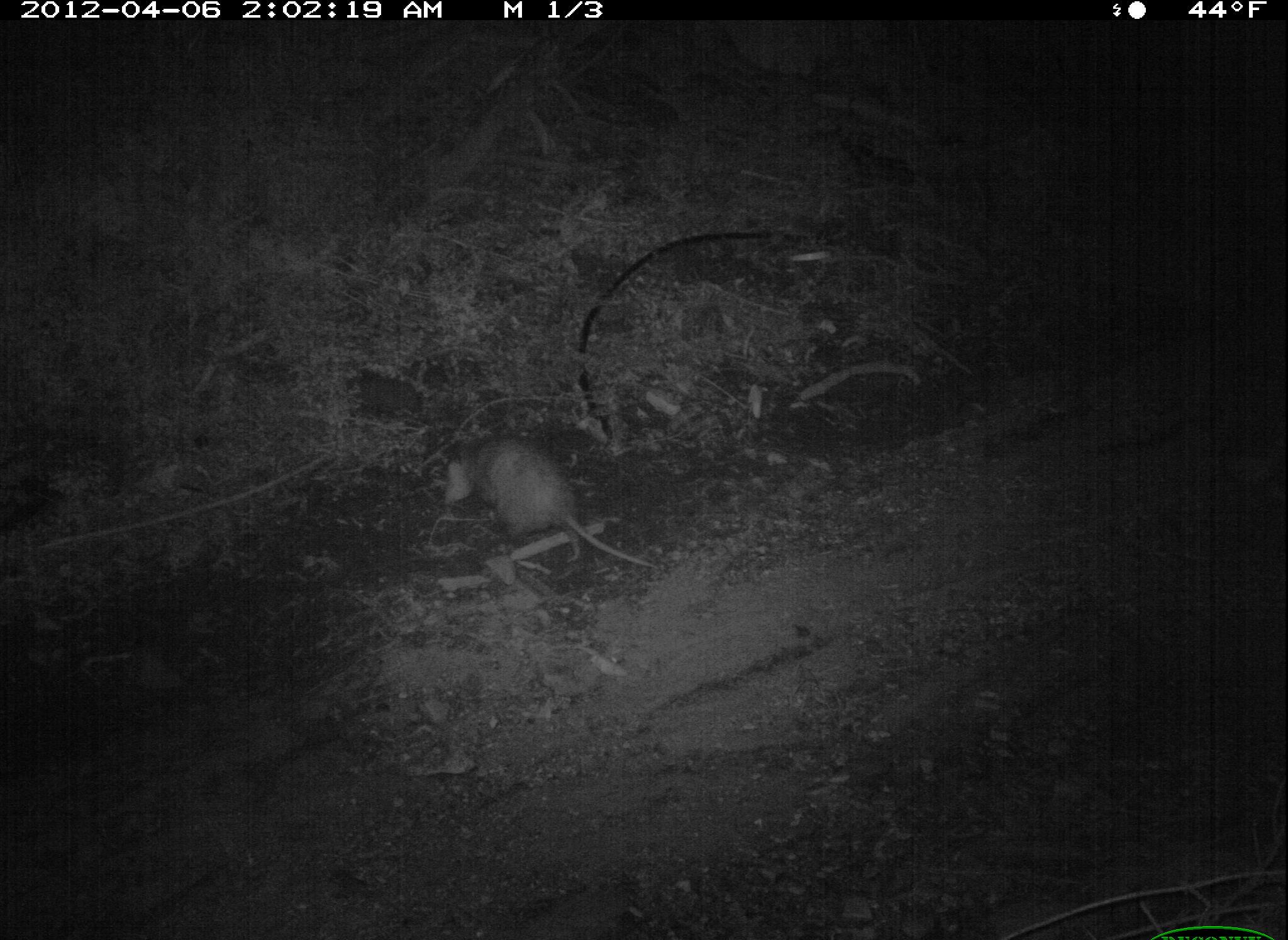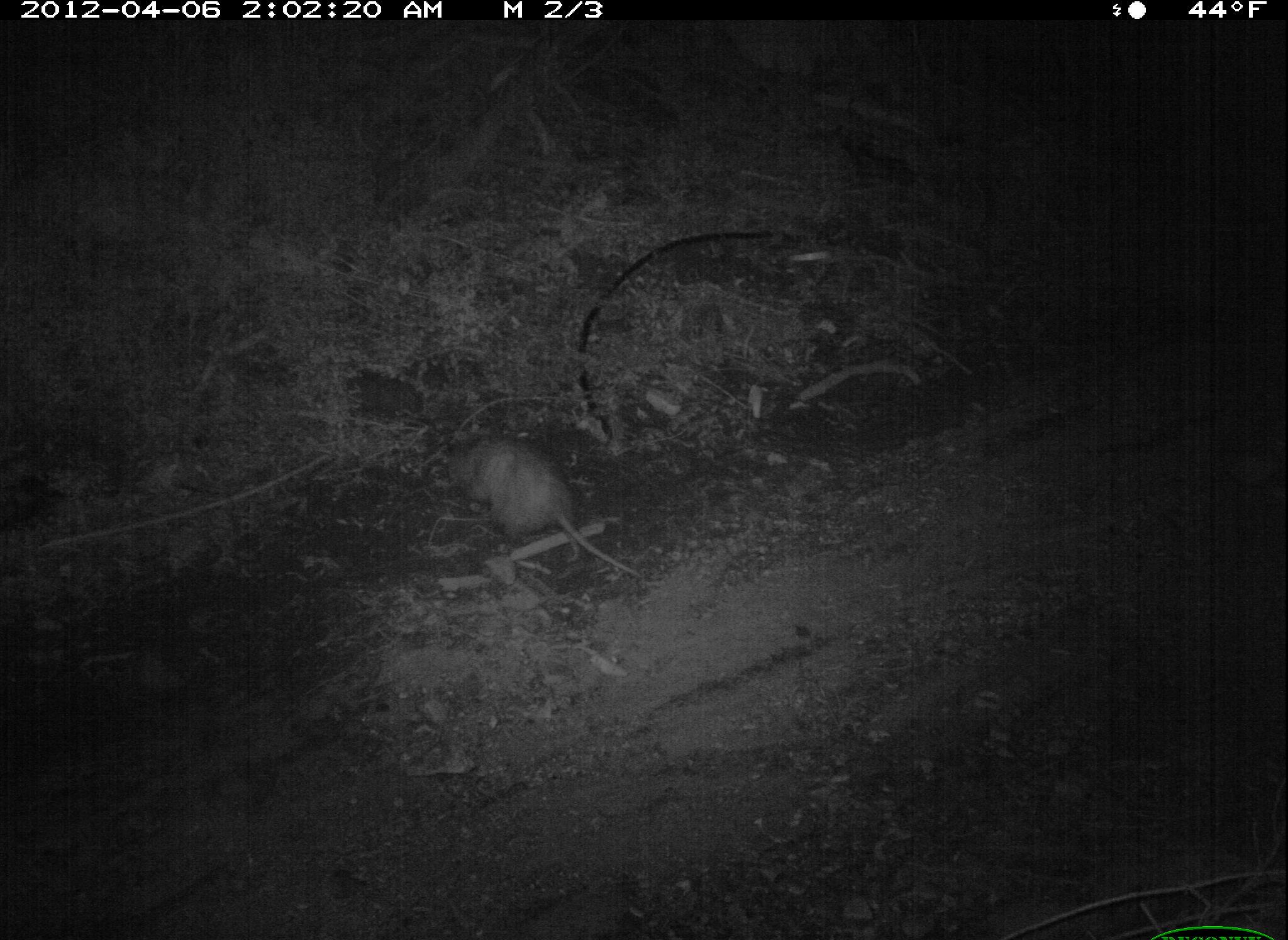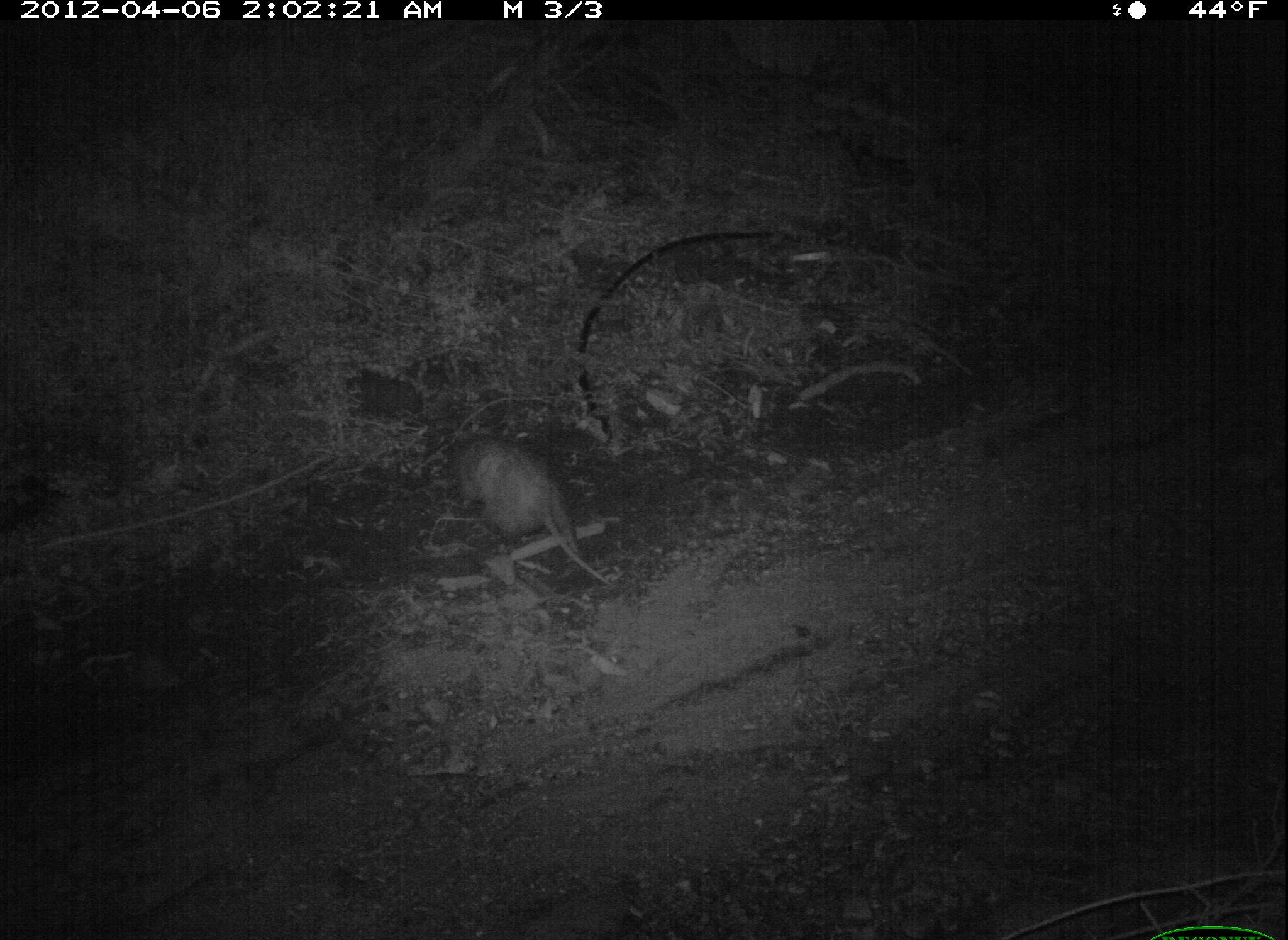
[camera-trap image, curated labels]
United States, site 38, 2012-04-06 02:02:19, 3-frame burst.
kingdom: Animalia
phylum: Chordata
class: Mammalia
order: Didelphimorphia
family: Didelphidae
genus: Didelphis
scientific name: Didelphis virginiana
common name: virginia opossum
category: opossum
Opossum (virginia opossum) (Didelphis virginiana).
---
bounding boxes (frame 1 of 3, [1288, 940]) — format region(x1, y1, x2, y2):
opossum: region(437, 434, 667, 573)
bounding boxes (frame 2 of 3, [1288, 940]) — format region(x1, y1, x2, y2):
opossum: region(440, 428, 641, 586)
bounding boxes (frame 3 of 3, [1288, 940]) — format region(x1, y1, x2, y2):
opossum: region(436, 419, 625, 590)